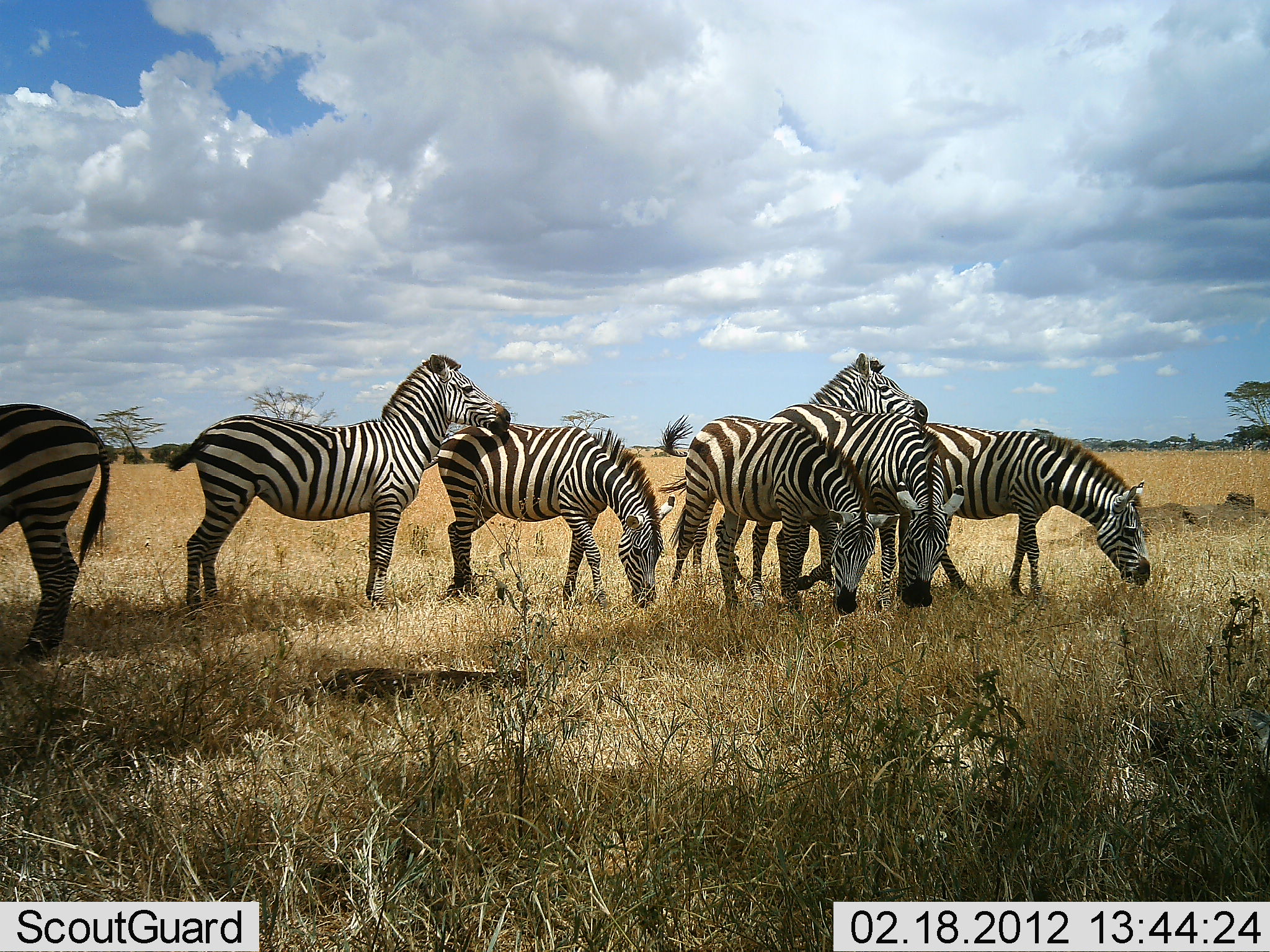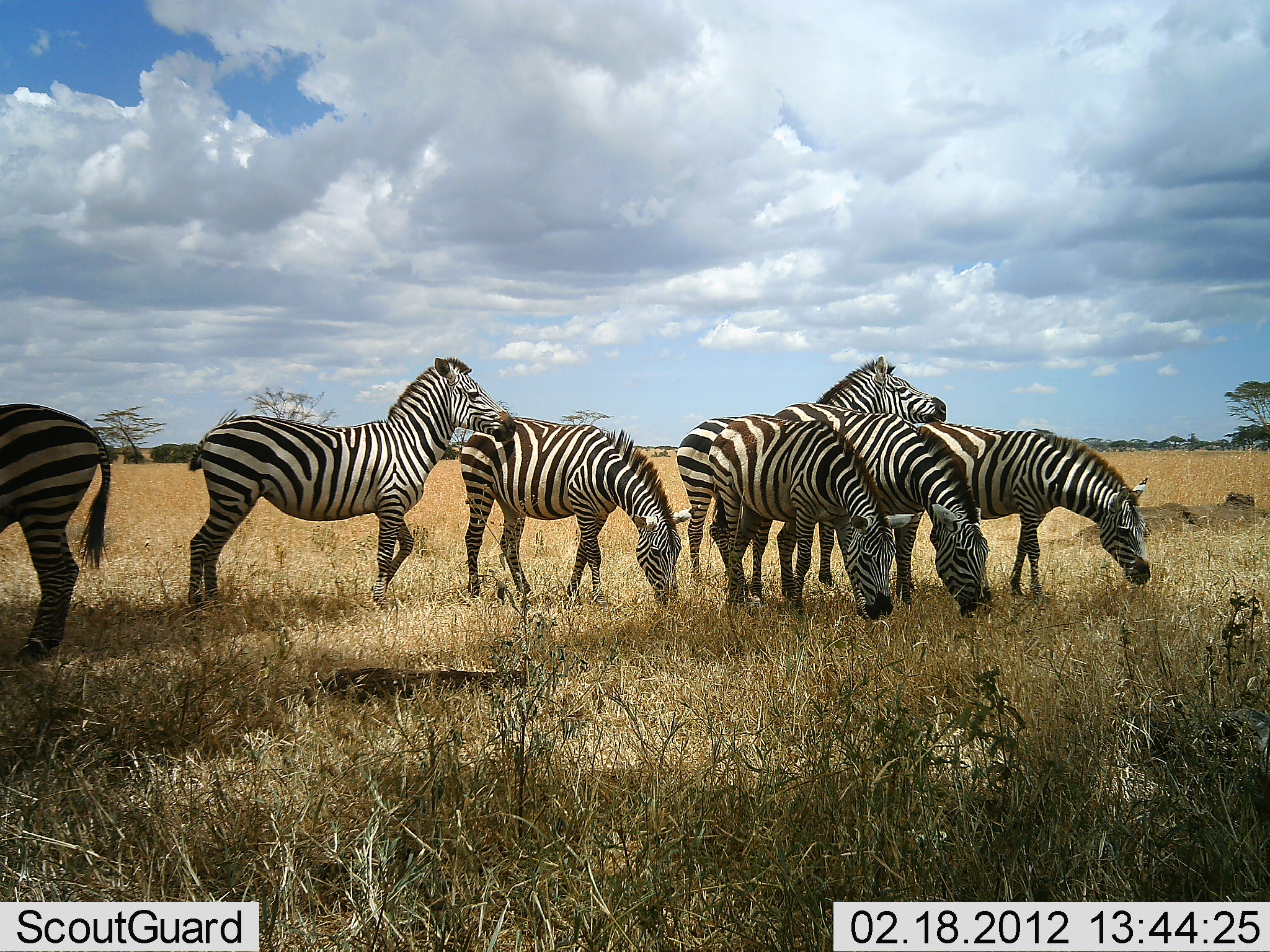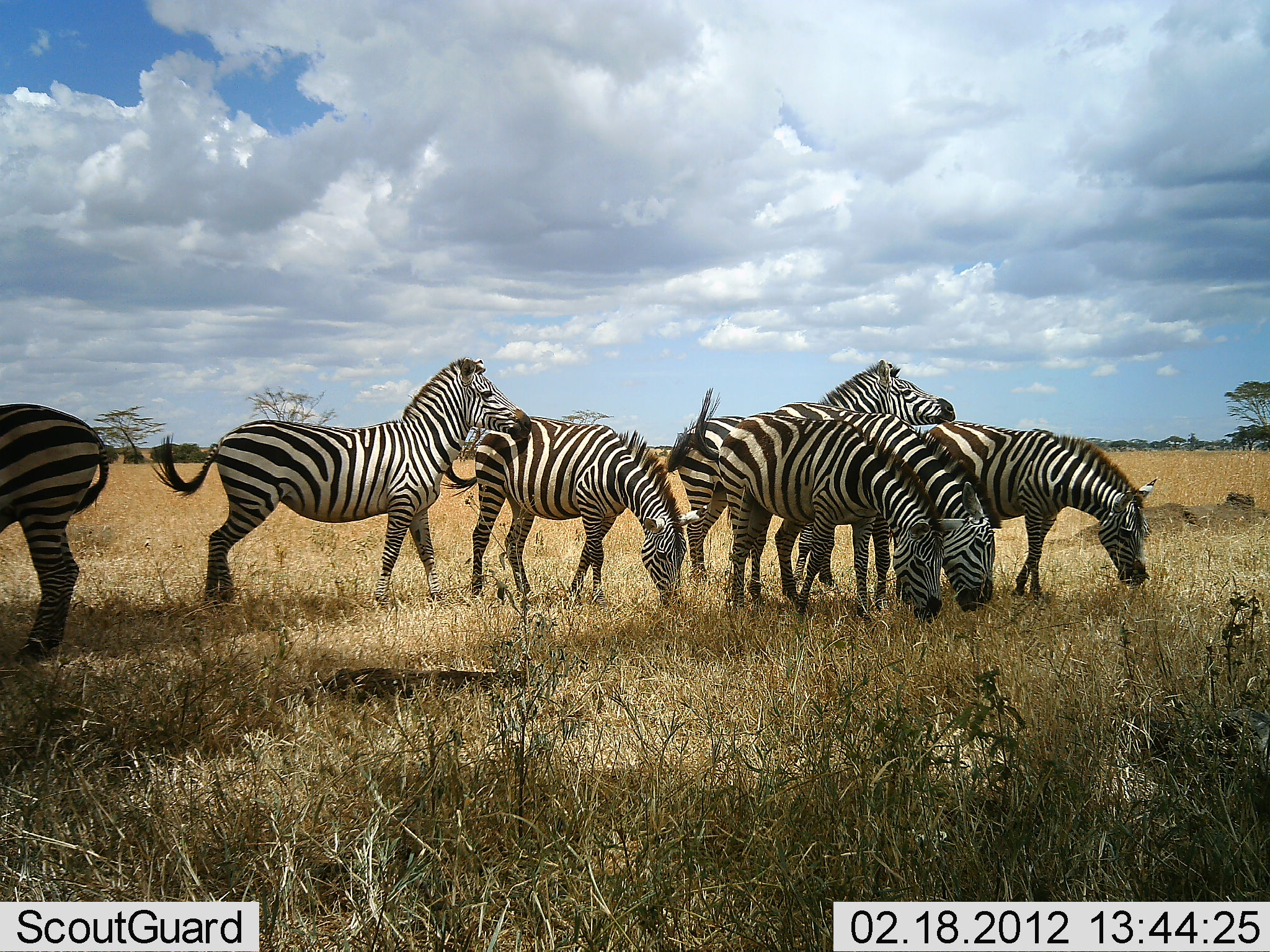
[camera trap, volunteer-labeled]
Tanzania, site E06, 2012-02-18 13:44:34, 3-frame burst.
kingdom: Animalia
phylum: Chordata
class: Mammalia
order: Perissodactyla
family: Equidae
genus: Equus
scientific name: Equus quagga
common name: plains zebra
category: zebra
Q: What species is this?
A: Zebra (plains zebra) (Equus quagga).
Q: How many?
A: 7.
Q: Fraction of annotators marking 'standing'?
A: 82%.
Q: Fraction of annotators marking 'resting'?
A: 0%.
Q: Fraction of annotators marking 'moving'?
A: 12%.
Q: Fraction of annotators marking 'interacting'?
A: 12%.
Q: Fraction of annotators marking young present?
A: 0%.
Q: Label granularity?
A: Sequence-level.